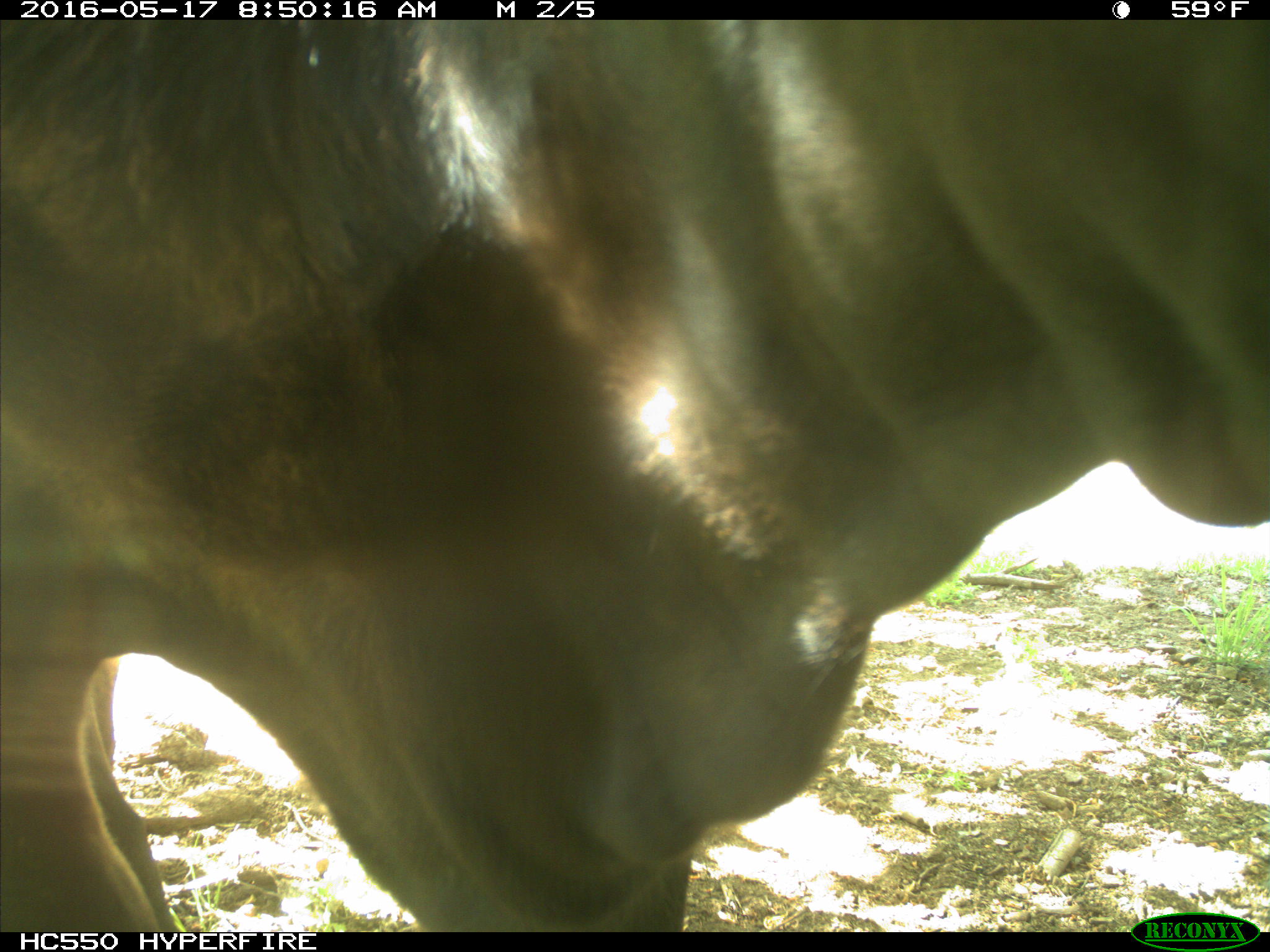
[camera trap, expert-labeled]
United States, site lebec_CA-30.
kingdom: Animalia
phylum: Chordata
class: Mammalia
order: Artiodactyla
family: Bovidae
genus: Bos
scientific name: Bos taurus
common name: domestic cow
Bos taurus (domestic cow).